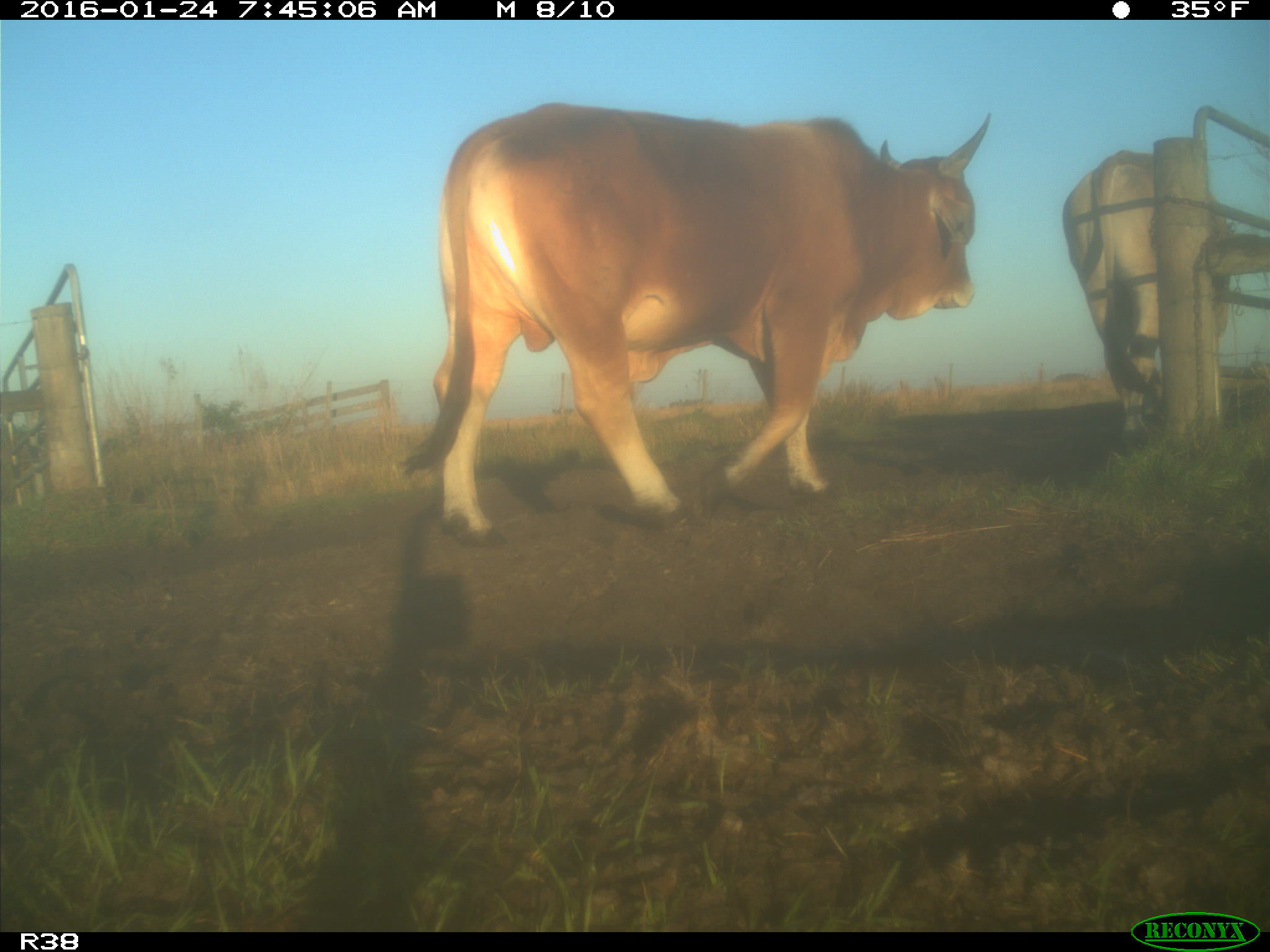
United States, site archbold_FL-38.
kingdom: Animalia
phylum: Chordata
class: Mammalia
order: Artiodactyla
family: Bovidae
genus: Bos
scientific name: Bos taurus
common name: domestic cow